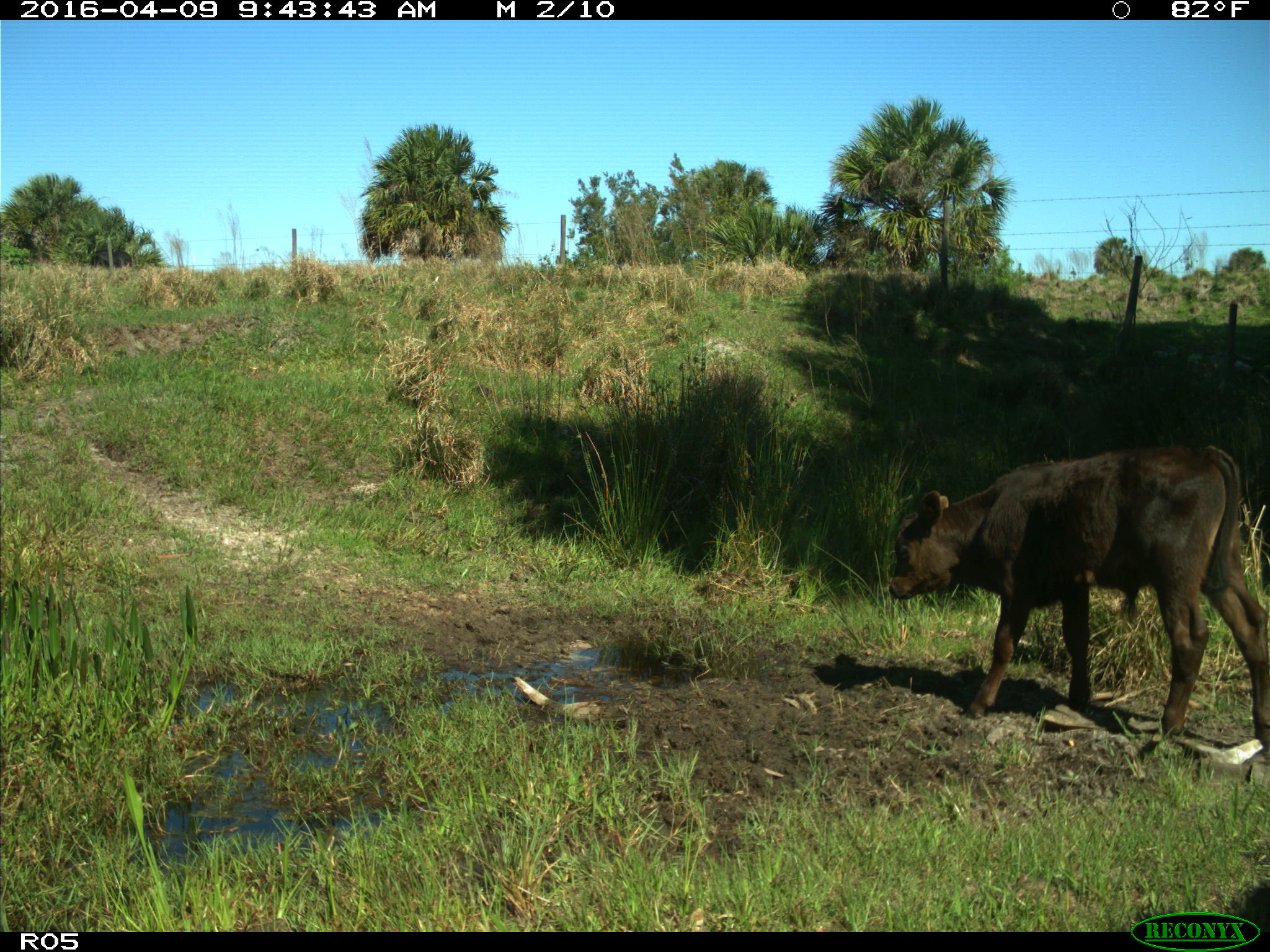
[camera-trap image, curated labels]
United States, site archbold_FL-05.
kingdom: Animalia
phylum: Chordata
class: Mammalia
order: Artiodactyla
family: Bovidae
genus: Bos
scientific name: Bos taurus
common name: domestic cow